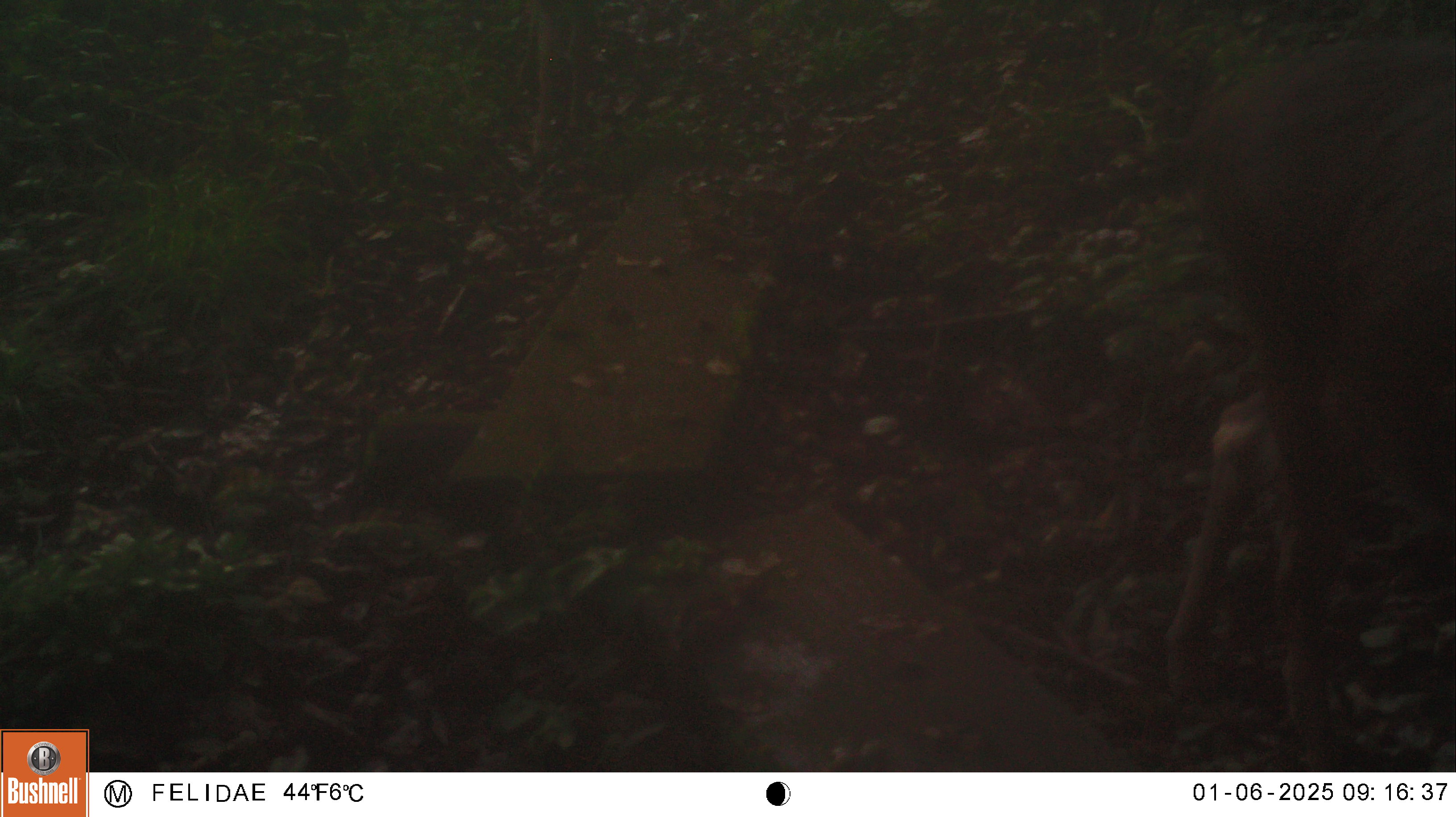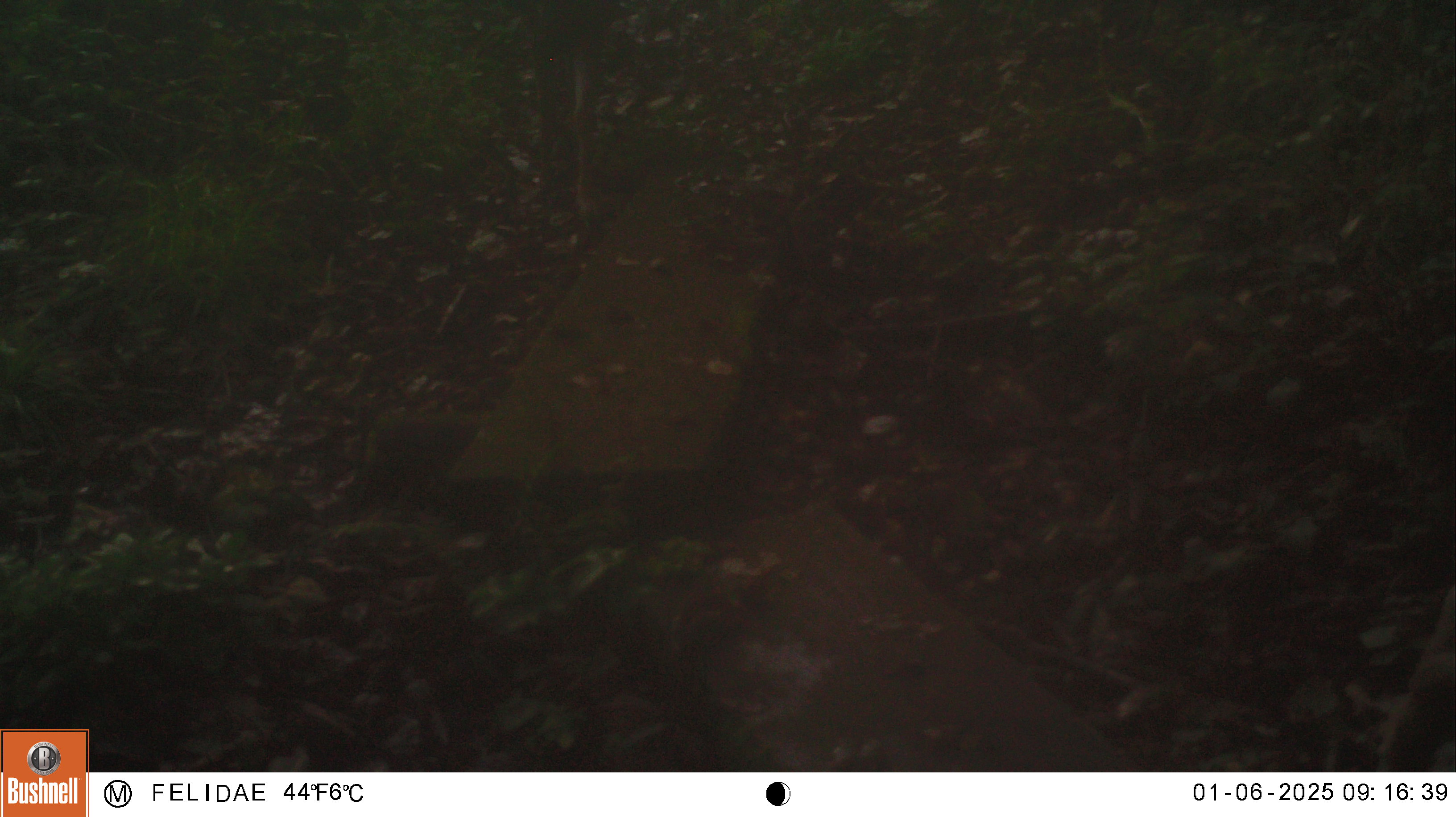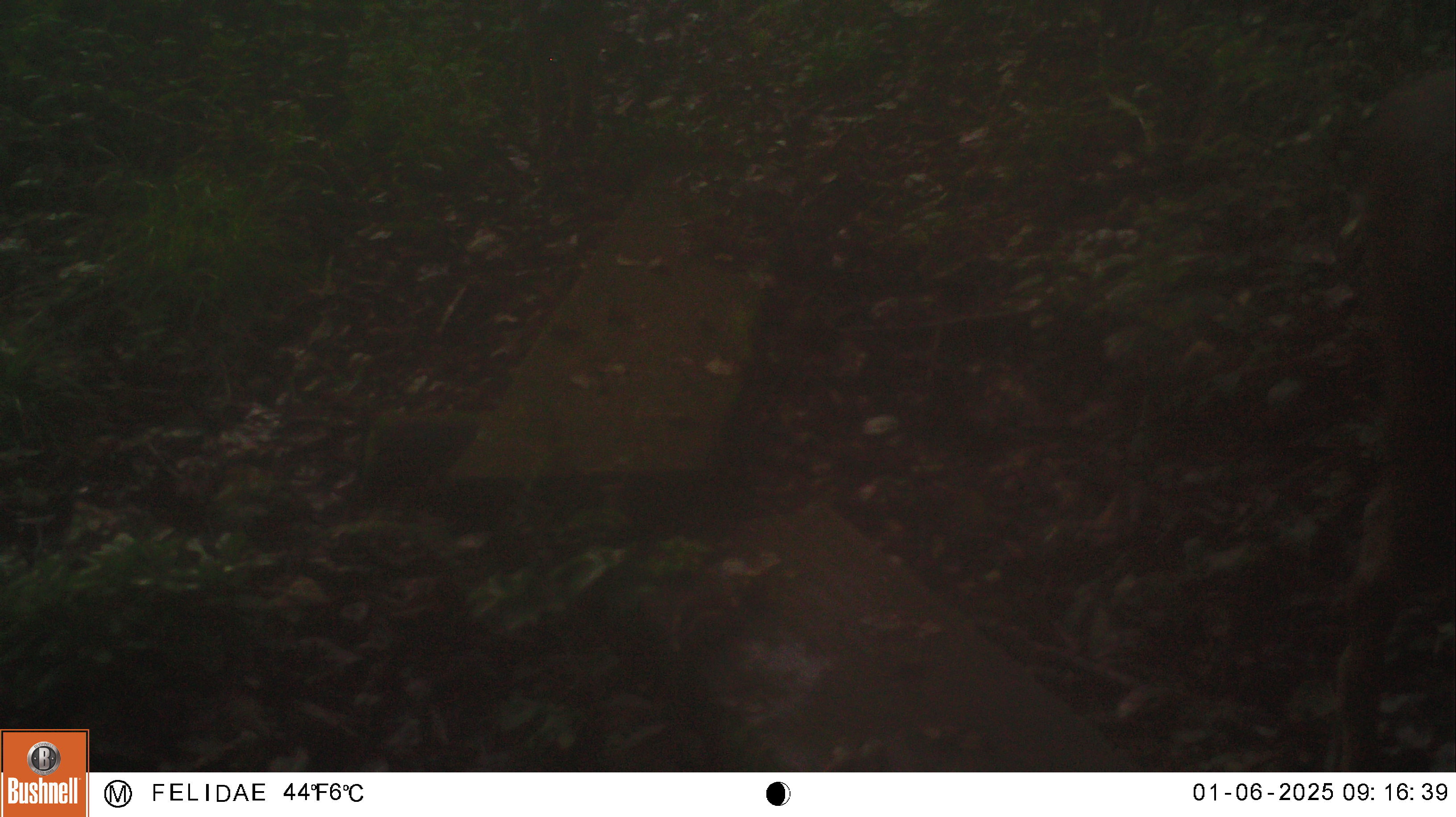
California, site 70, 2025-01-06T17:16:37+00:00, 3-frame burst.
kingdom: Animalia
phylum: Chordata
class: Mammalia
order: Artiodactyla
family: Cervidae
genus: Odocoileus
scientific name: Odocoileus hemionus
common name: mule deer